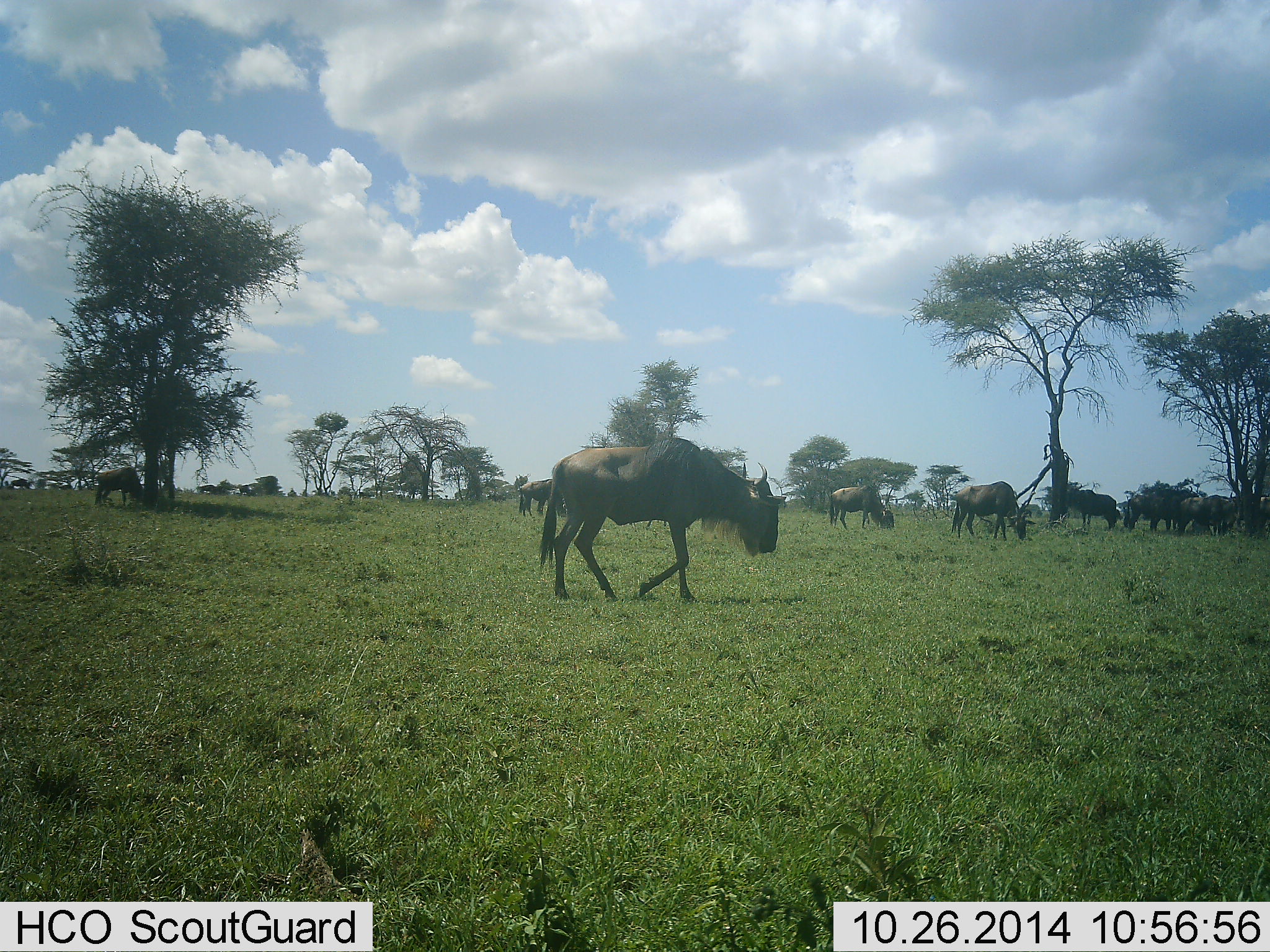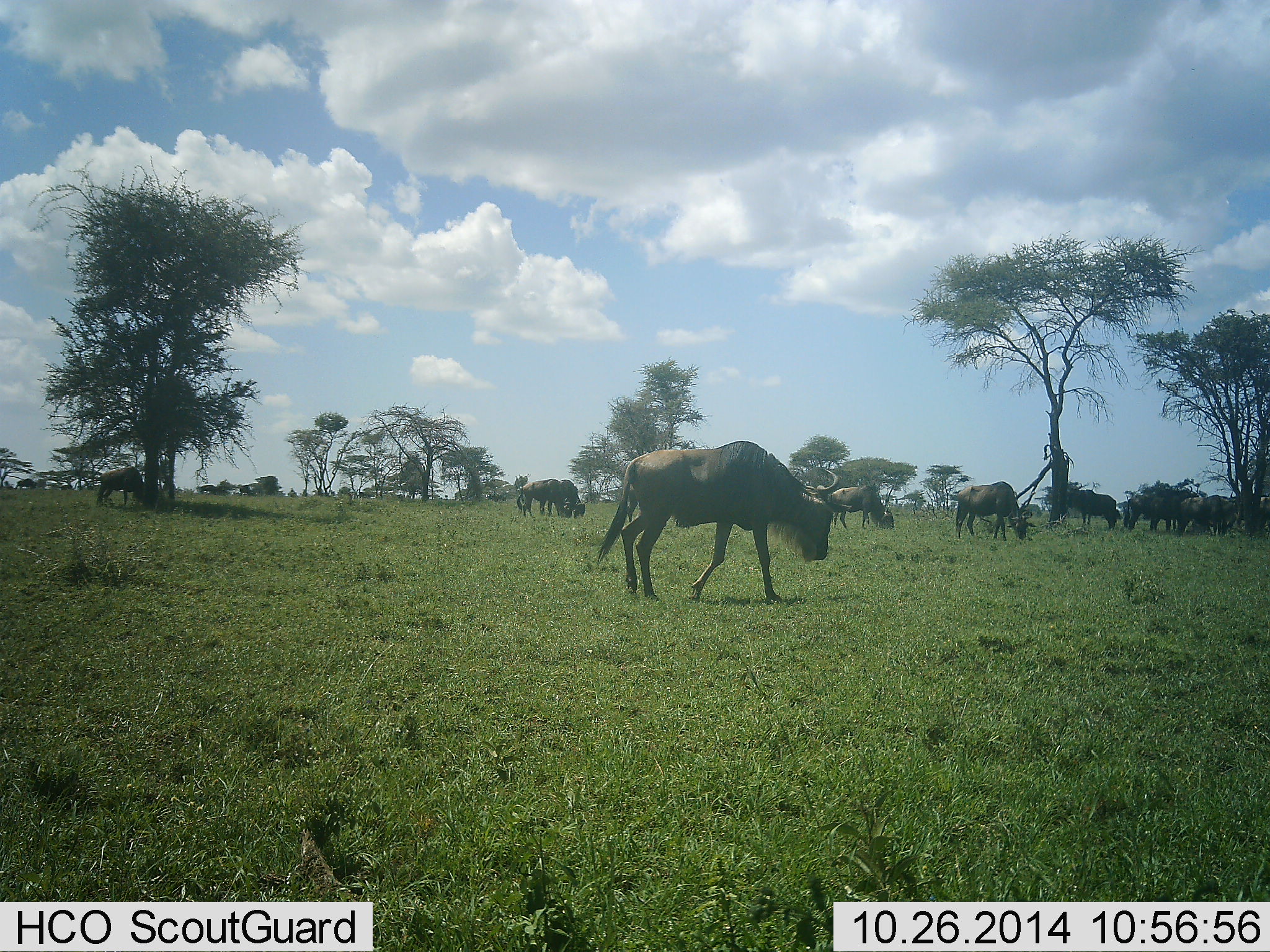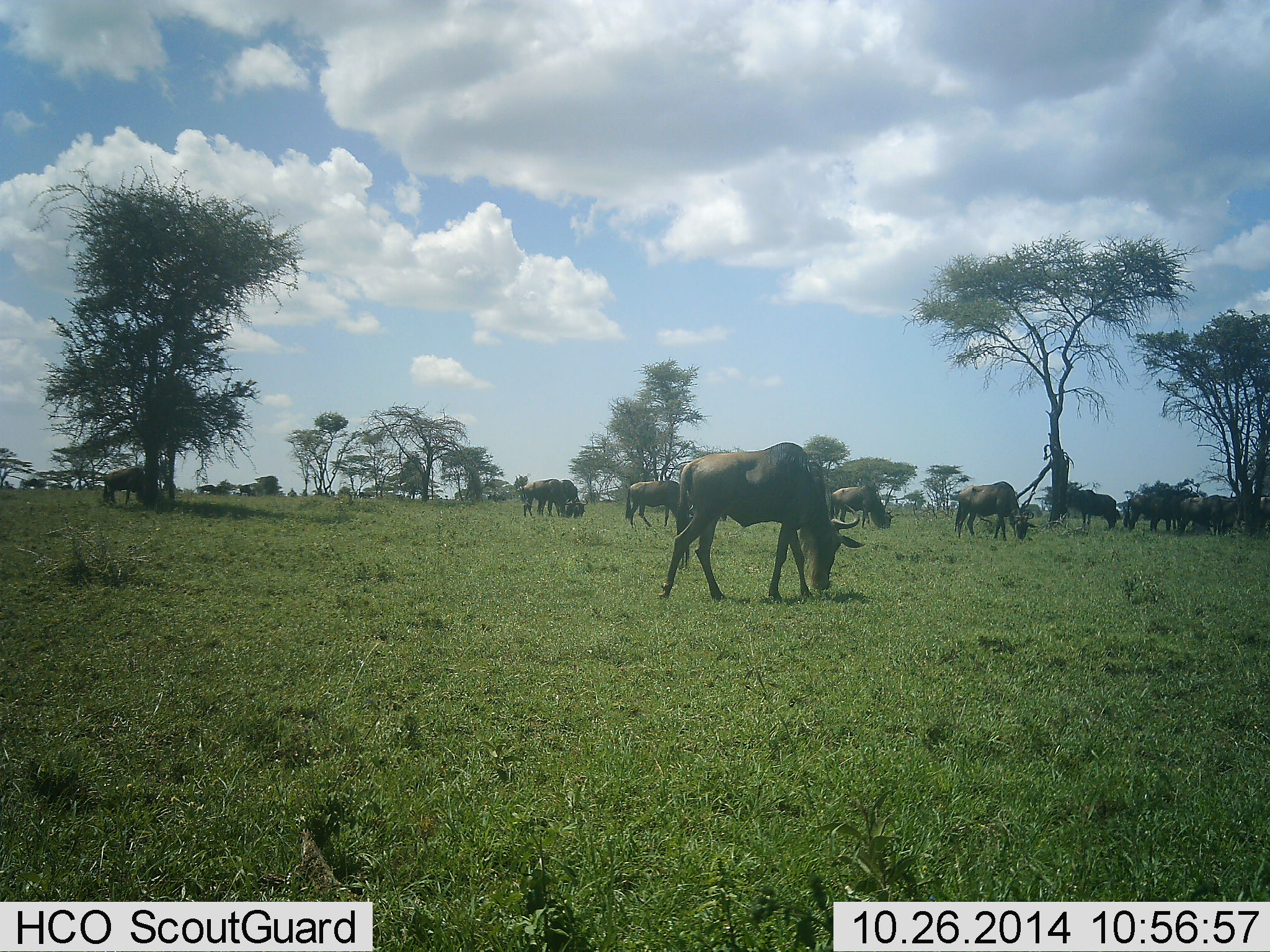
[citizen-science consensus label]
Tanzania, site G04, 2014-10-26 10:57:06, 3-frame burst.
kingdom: Animalia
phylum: Chordata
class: Mammalia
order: Artiodactyla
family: Bovidae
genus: Connochaetes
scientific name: Connochaetes taurinus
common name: blue wildebeest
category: wildebeest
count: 11-50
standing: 60%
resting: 0%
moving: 70%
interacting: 0%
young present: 0%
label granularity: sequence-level